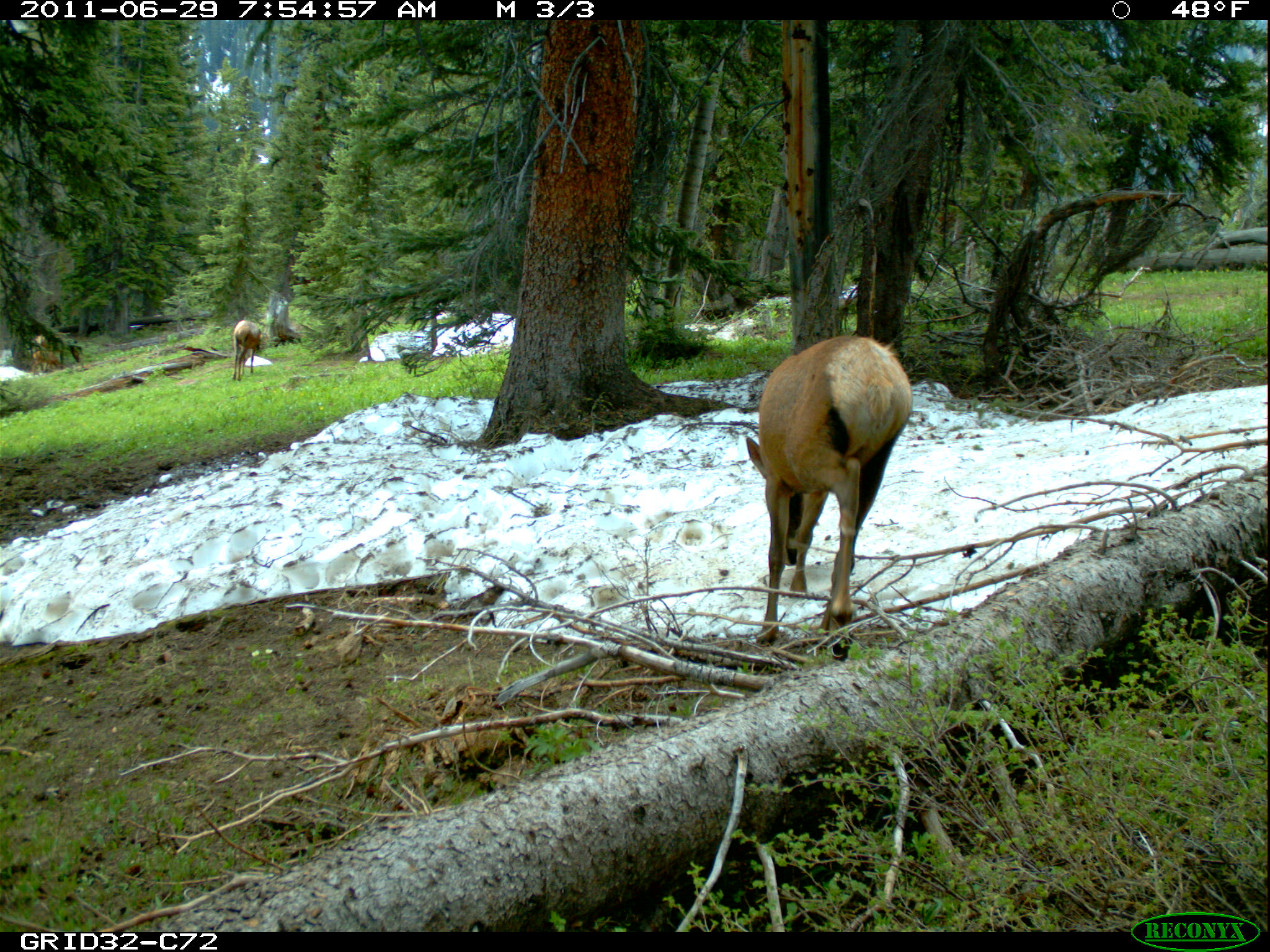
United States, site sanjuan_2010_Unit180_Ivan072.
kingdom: Animalia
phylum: Chordata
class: Mammalia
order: Artiodactyla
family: Cervidae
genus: Cervus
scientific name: Cervus elaphus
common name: red deer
Cervus elaphus (red deer).